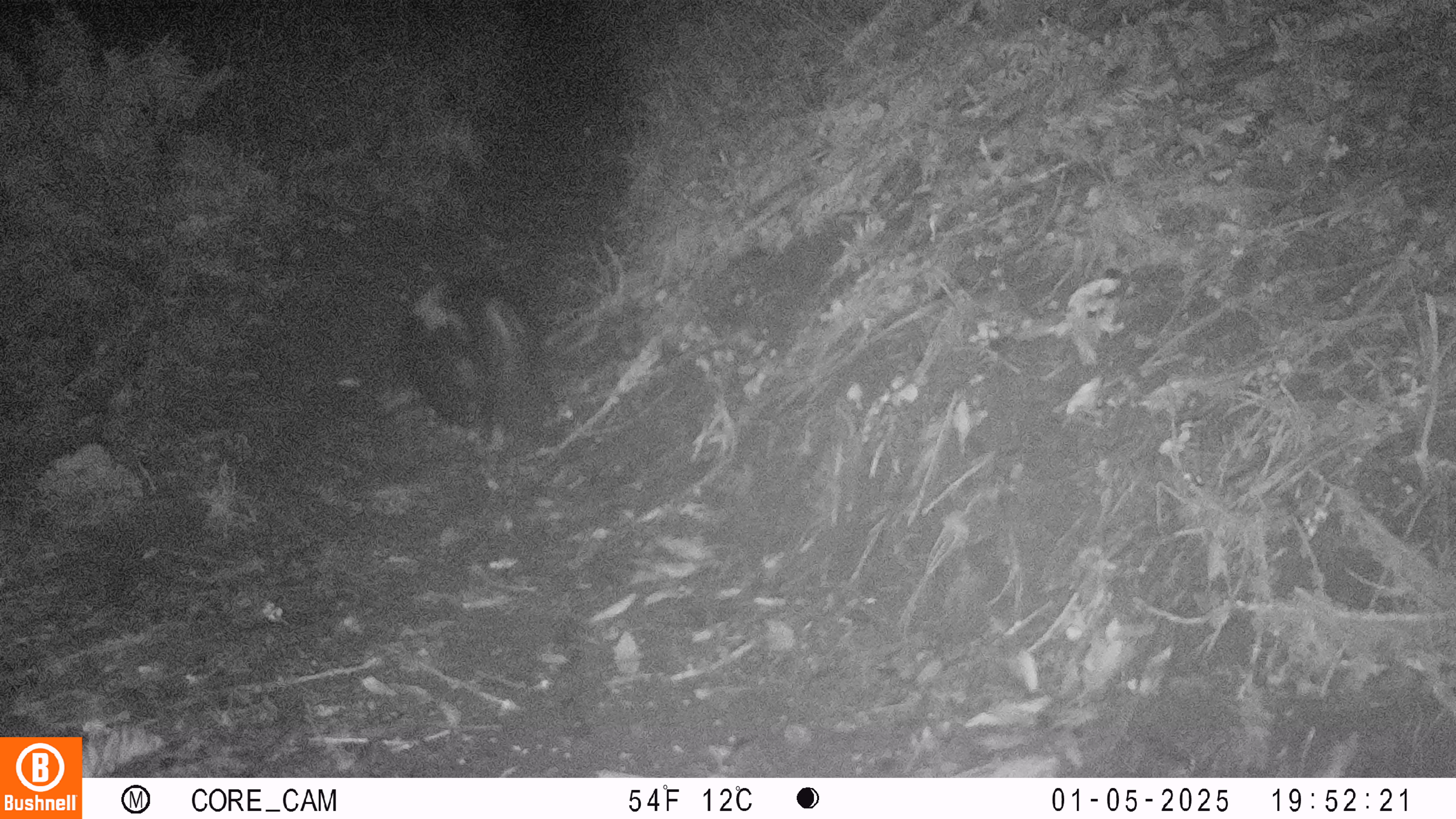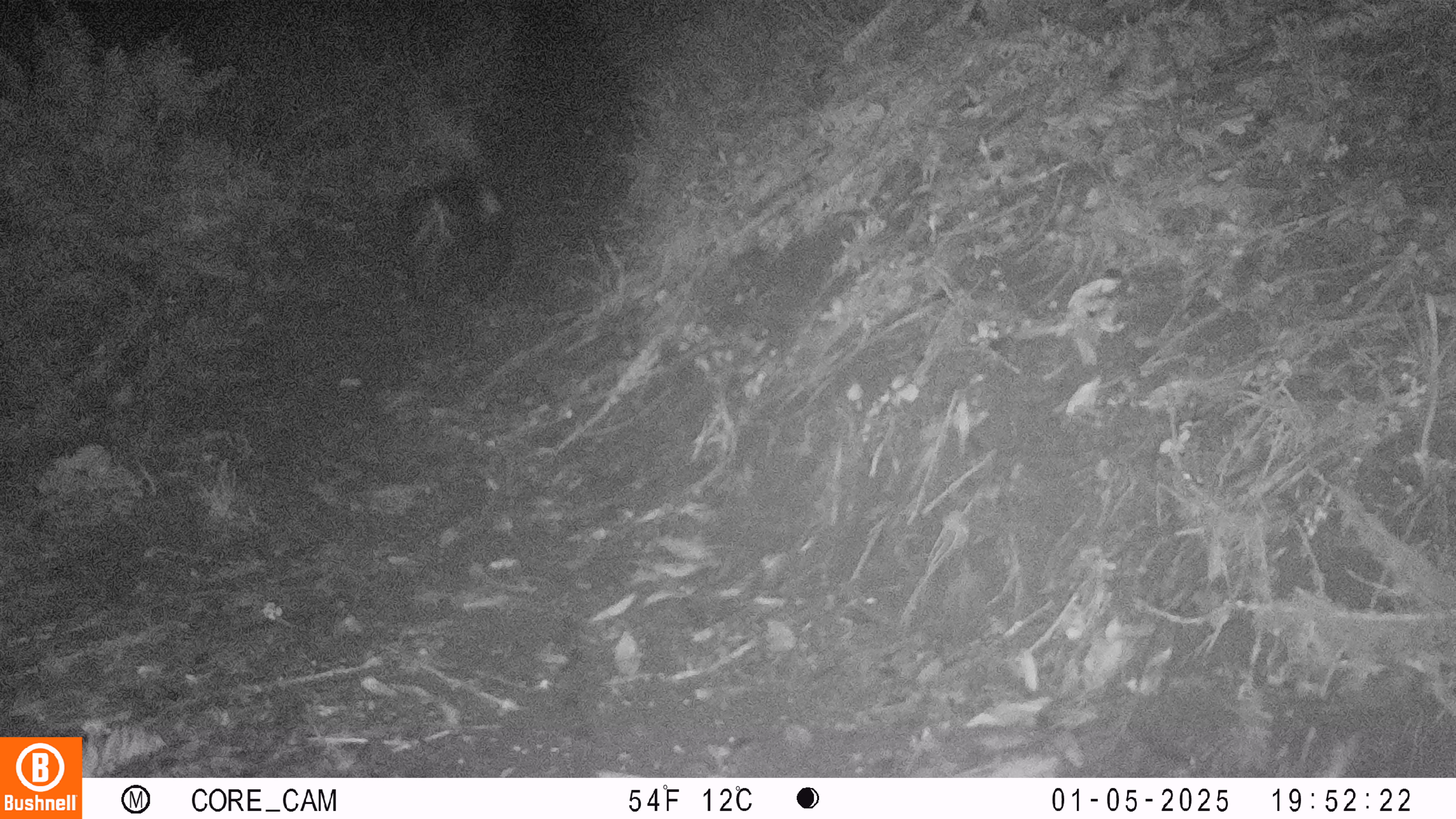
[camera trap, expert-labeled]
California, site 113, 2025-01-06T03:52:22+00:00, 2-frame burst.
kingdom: Animalia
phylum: Chordata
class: Mammalia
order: Carnivora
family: Mephitidae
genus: Mephitis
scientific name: Mephitis mephitis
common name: striped skunk